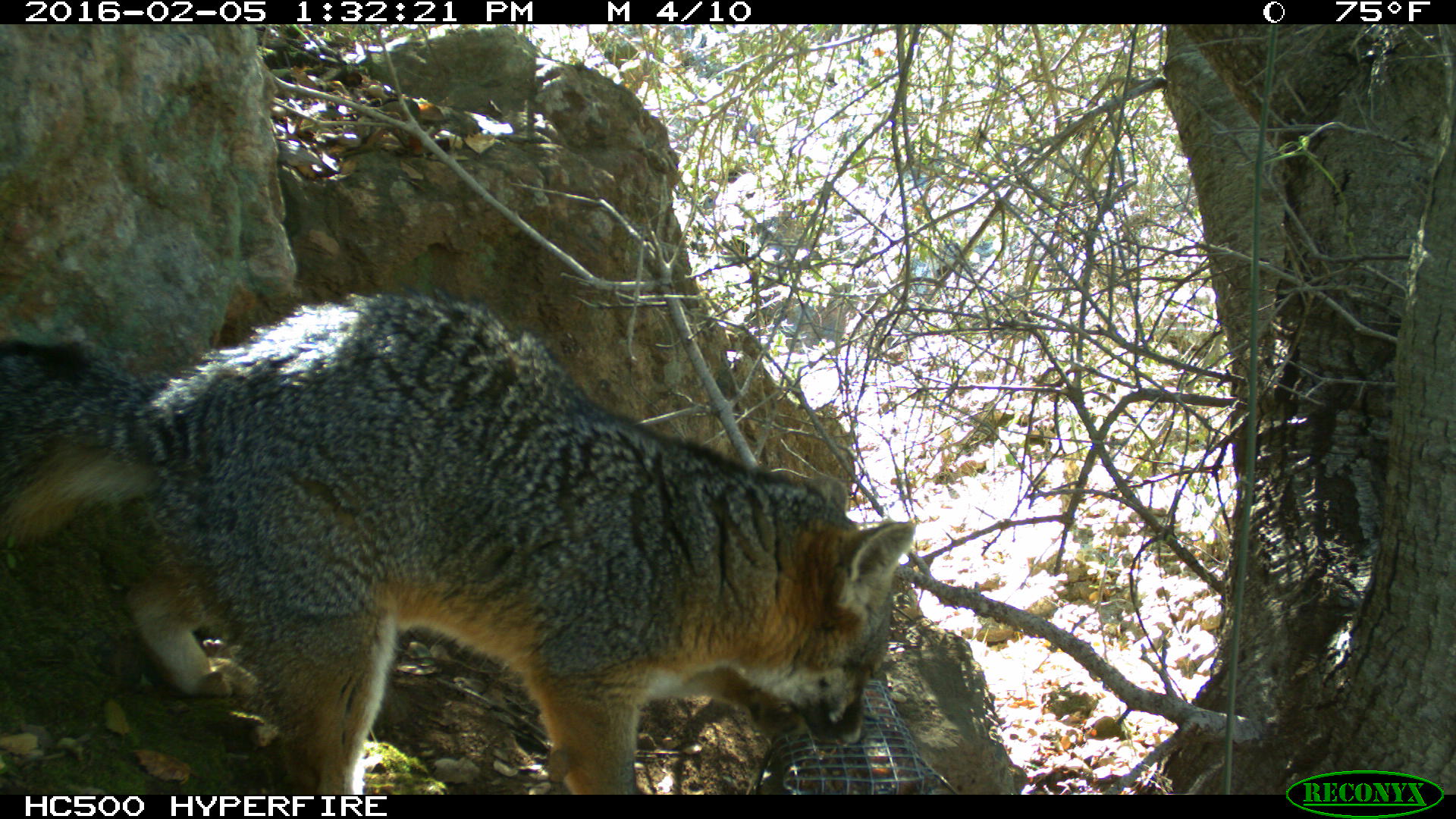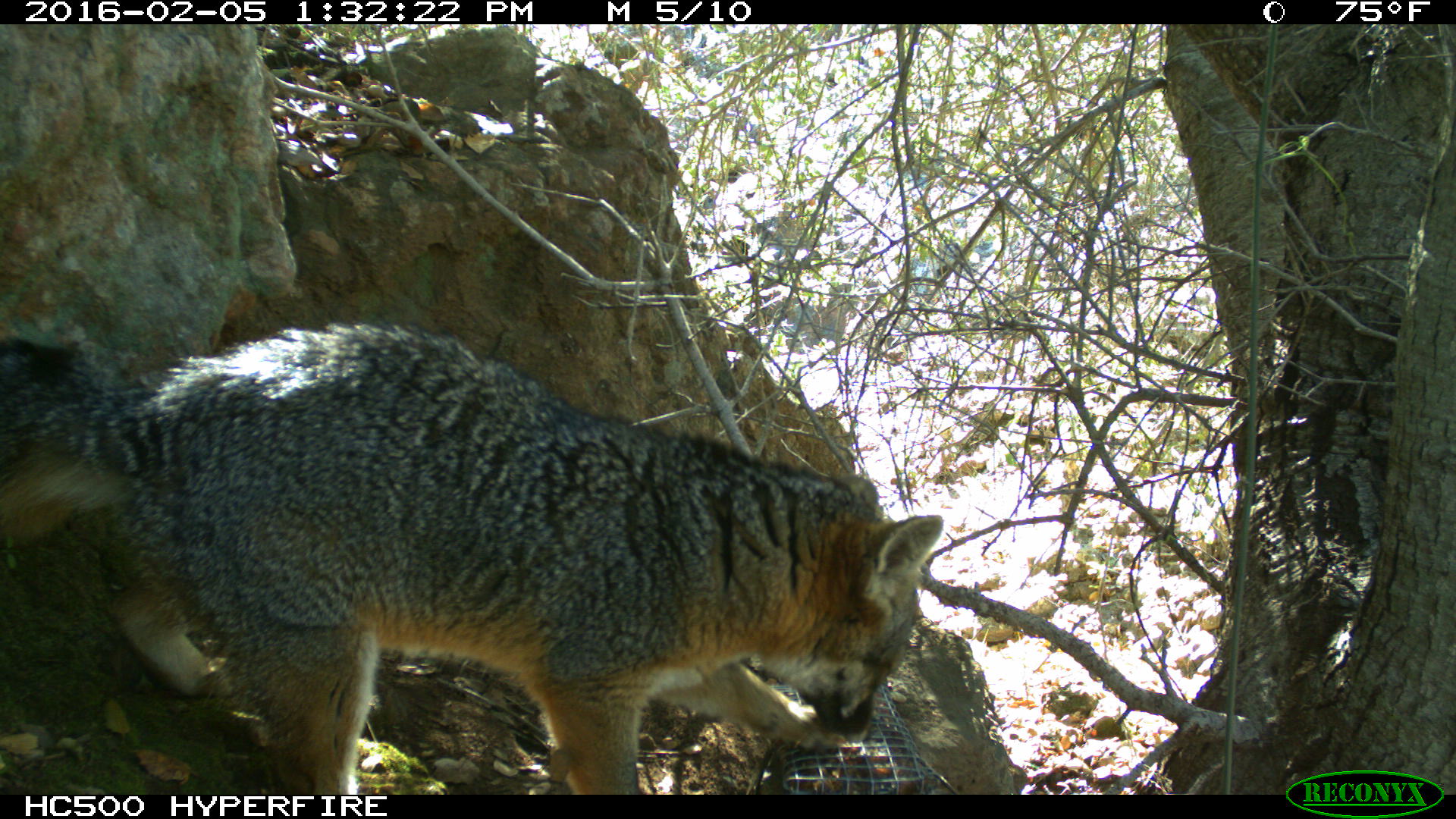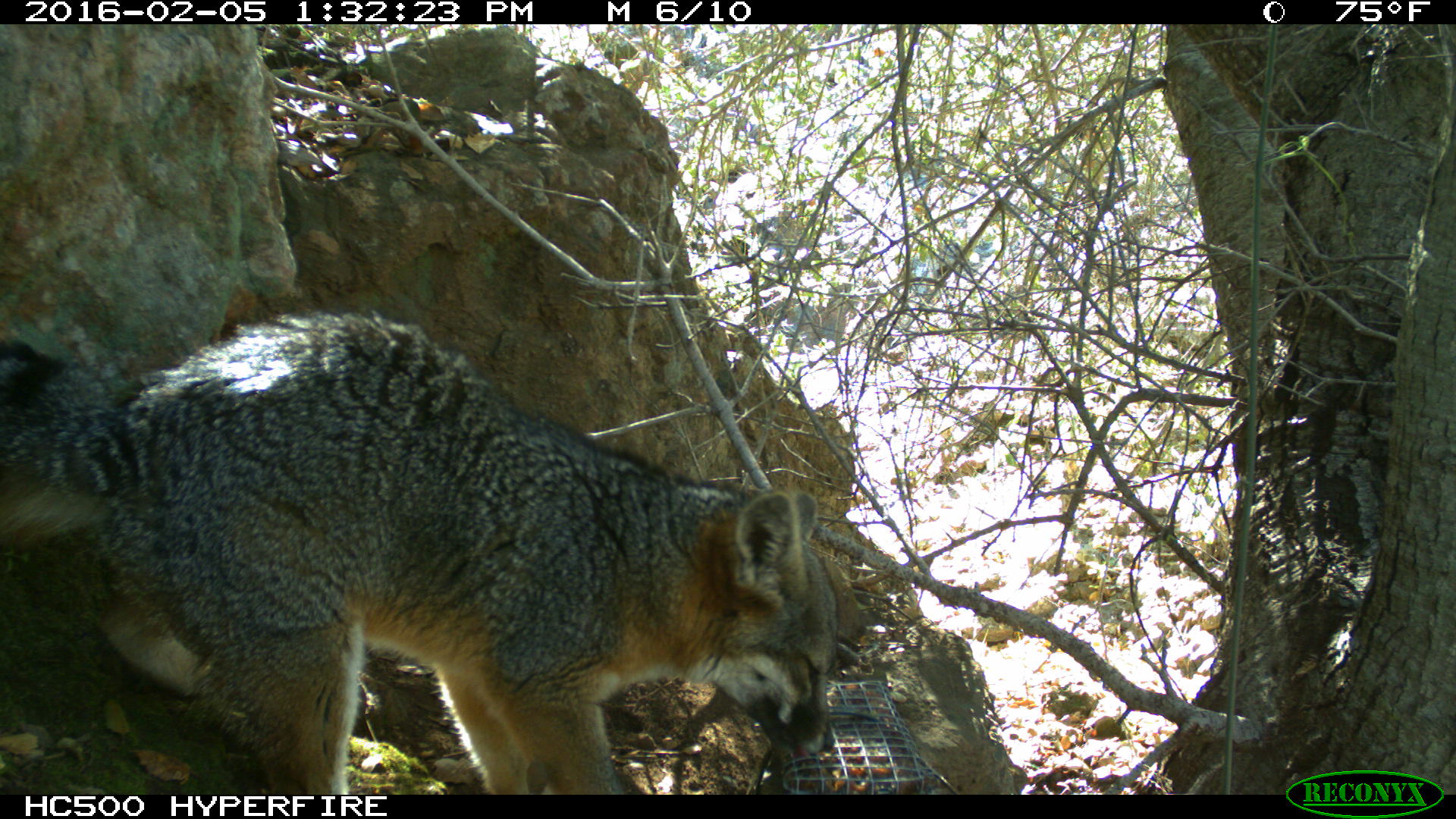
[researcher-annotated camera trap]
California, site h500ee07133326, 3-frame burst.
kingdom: Animalia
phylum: Chordata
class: Mammalia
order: Carnivora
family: Canidae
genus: Urocyon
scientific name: Urocyon littoralis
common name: island fox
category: fox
Fox (island fox) (Urocyon littoralis).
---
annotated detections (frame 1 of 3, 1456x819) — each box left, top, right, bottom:
fox: 0, 289, 915, 794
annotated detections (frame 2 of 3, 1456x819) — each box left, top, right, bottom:
fox: 0, 320, 943, 793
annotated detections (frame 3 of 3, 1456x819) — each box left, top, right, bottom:
fox: 0, 307, 839, 794